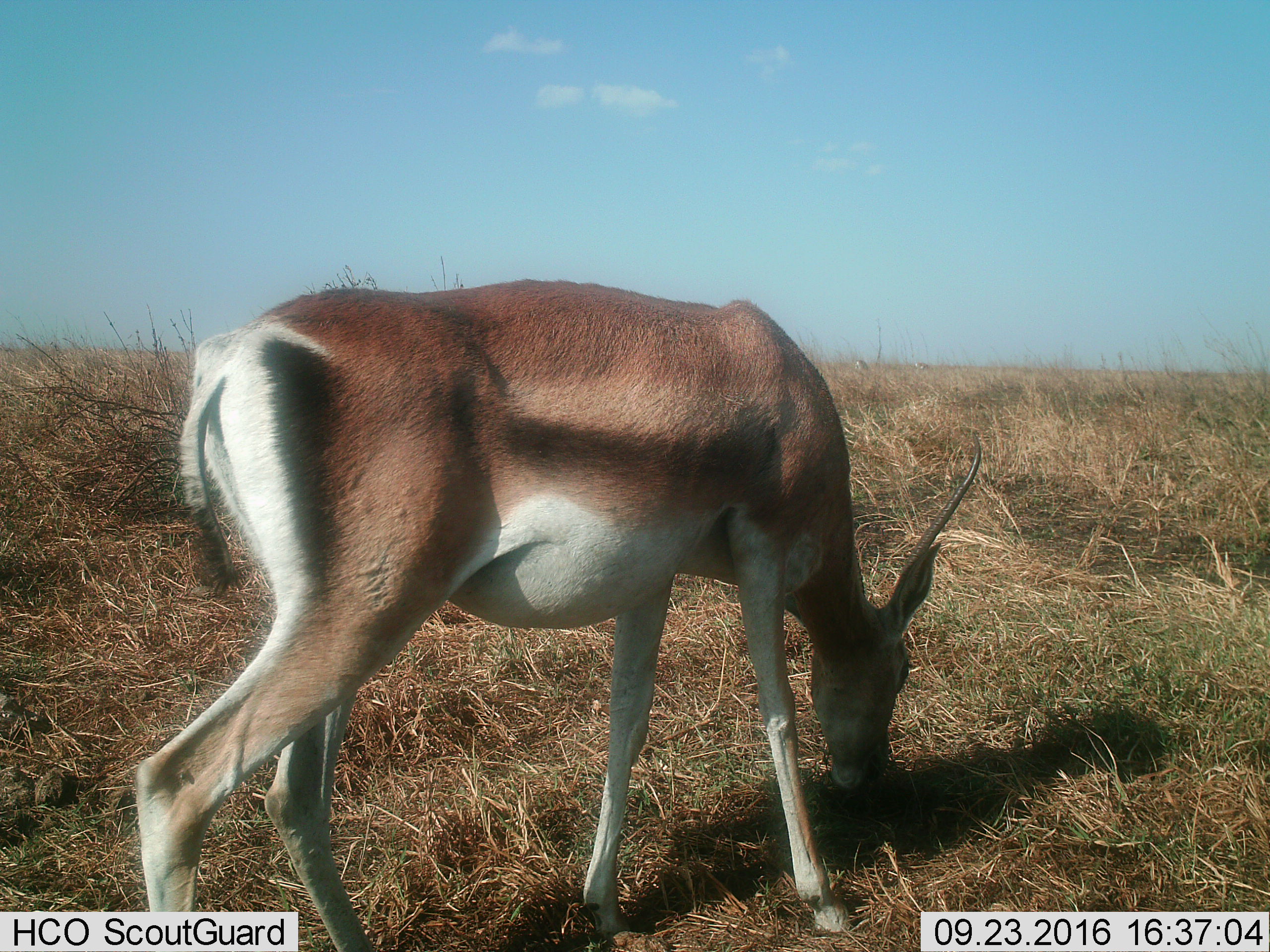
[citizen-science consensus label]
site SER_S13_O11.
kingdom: Animalia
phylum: Chordata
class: Mammalia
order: Artiodactyla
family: Bovidae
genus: Nanger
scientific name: Nanger granti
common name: grant's gazelle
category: gazellegrants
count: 1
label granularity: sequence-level